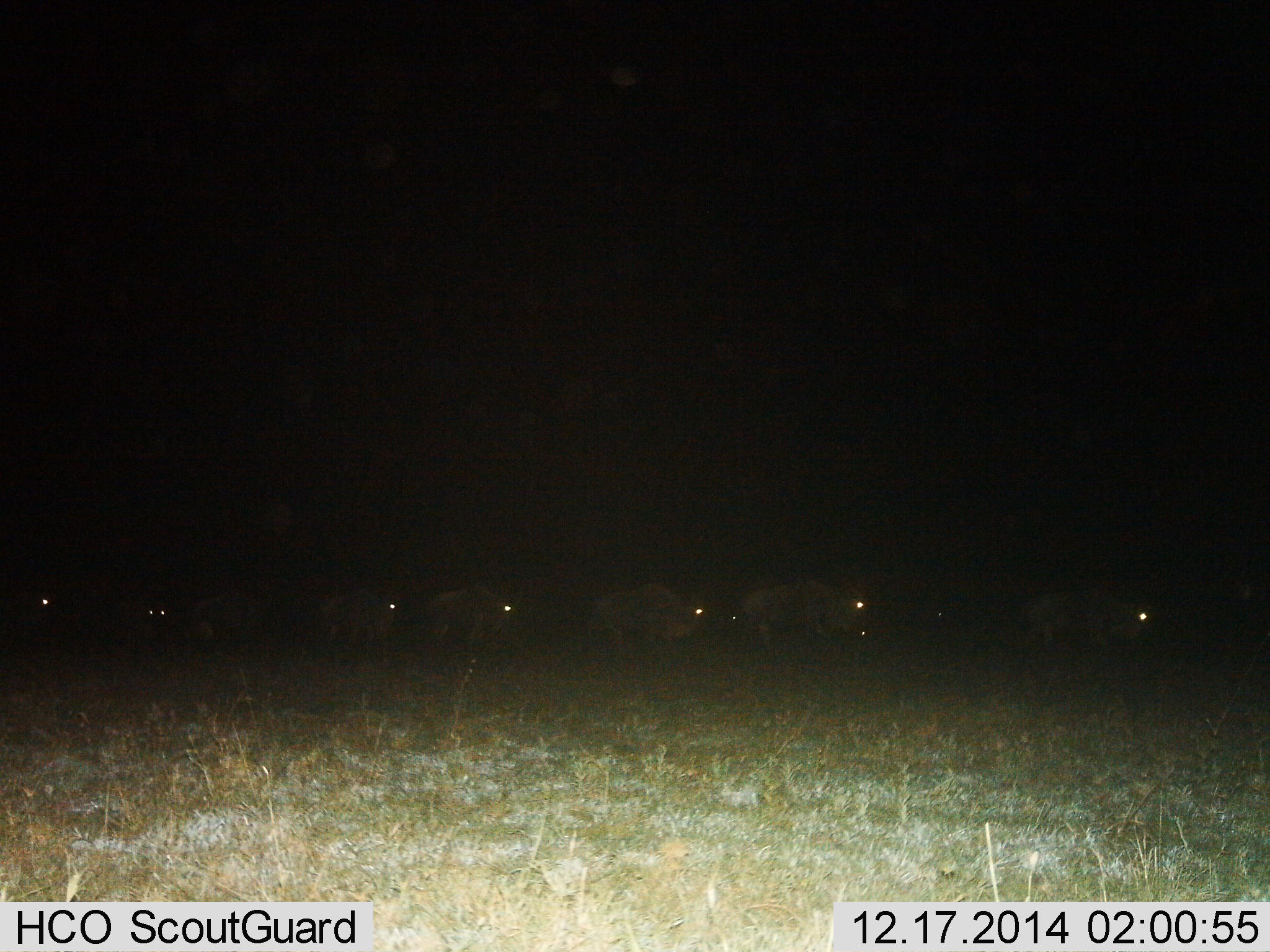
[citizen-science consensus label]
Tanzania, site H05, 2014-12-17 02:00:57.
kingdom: Animalia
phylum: Chordata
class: Mammalia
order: Artiodactyla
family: Bovidae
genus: Connochaetes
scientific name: Connochaetes taurinus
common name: blue wildebeest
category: wildebeest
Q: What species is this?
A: Wildebeest (blue wildebeest) (Connochaetes taurinus).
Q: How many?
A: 8.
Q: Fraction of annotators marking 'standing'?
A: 27%.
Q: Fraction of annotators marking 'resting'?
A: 0%.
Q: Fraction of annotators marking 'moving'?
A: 73%.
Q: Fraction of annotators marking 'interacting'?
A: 0%.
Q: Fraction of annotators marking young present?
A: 0%.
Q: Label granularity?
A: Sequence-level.